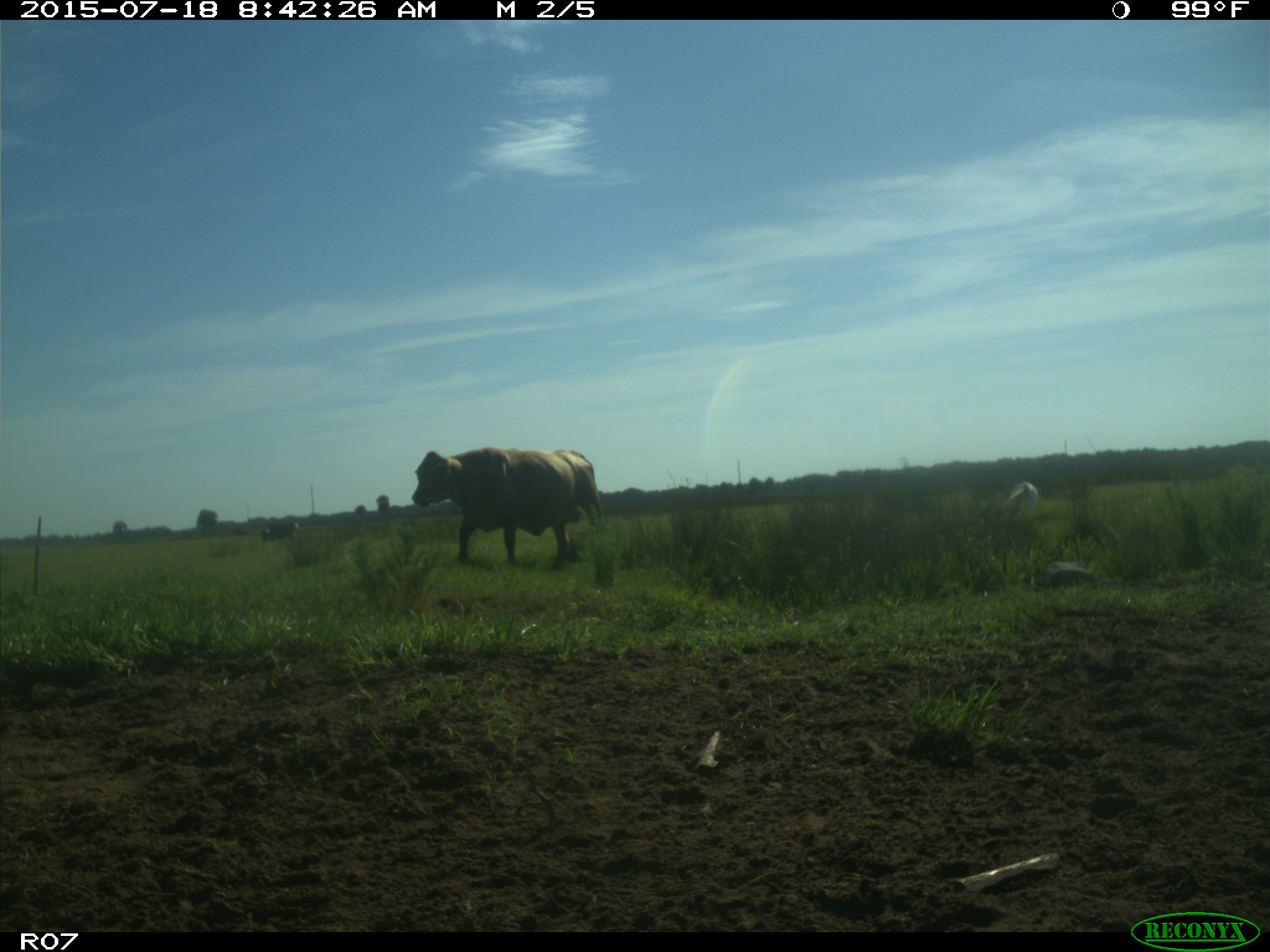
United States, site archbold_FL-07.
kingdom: Animalia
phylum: Chordata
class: Mammalia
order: Artiodactyla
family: Bovidae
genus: Bos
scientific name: Bos taurus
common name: domestic cow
Bos taurus (domestic cow).